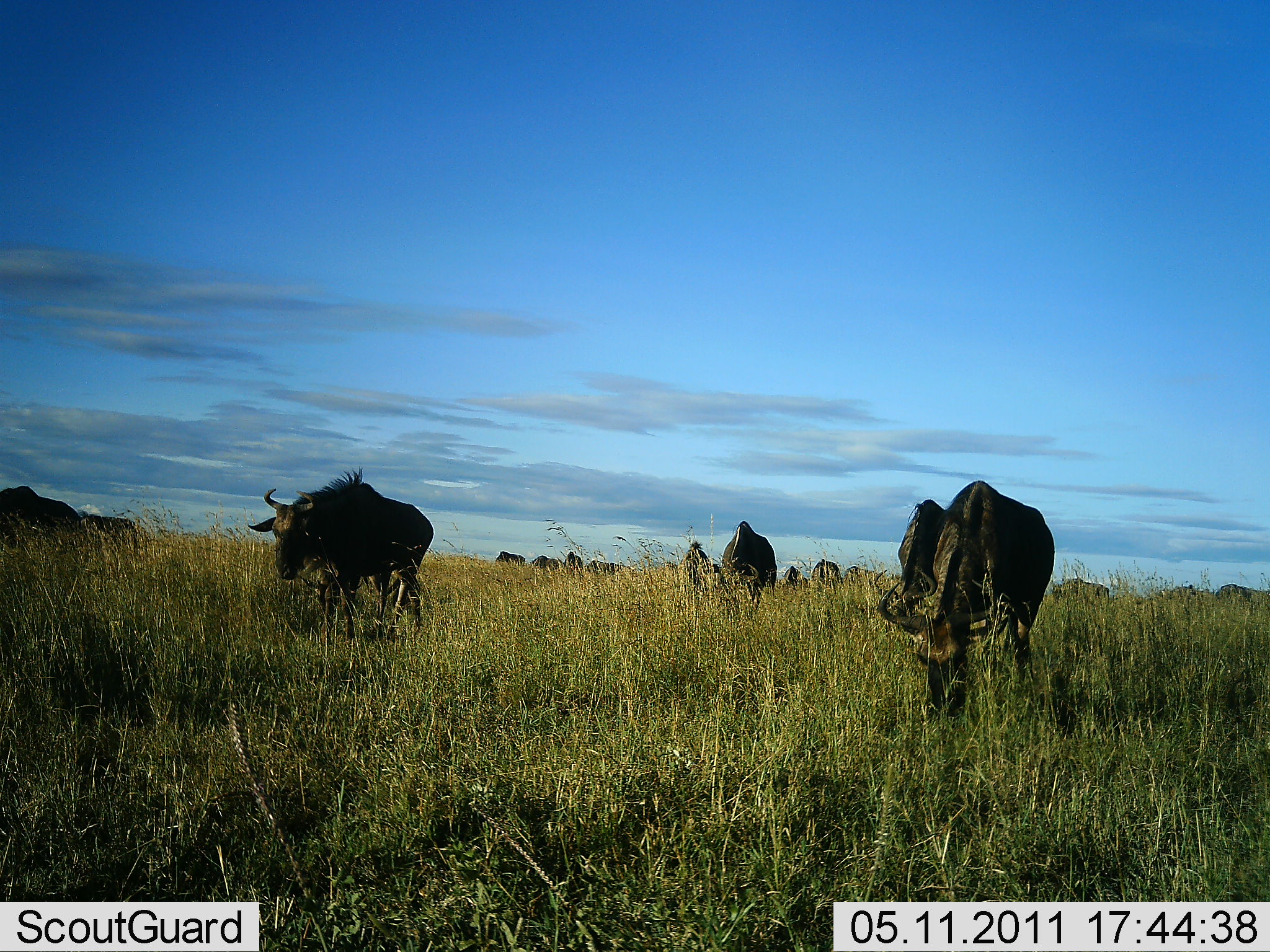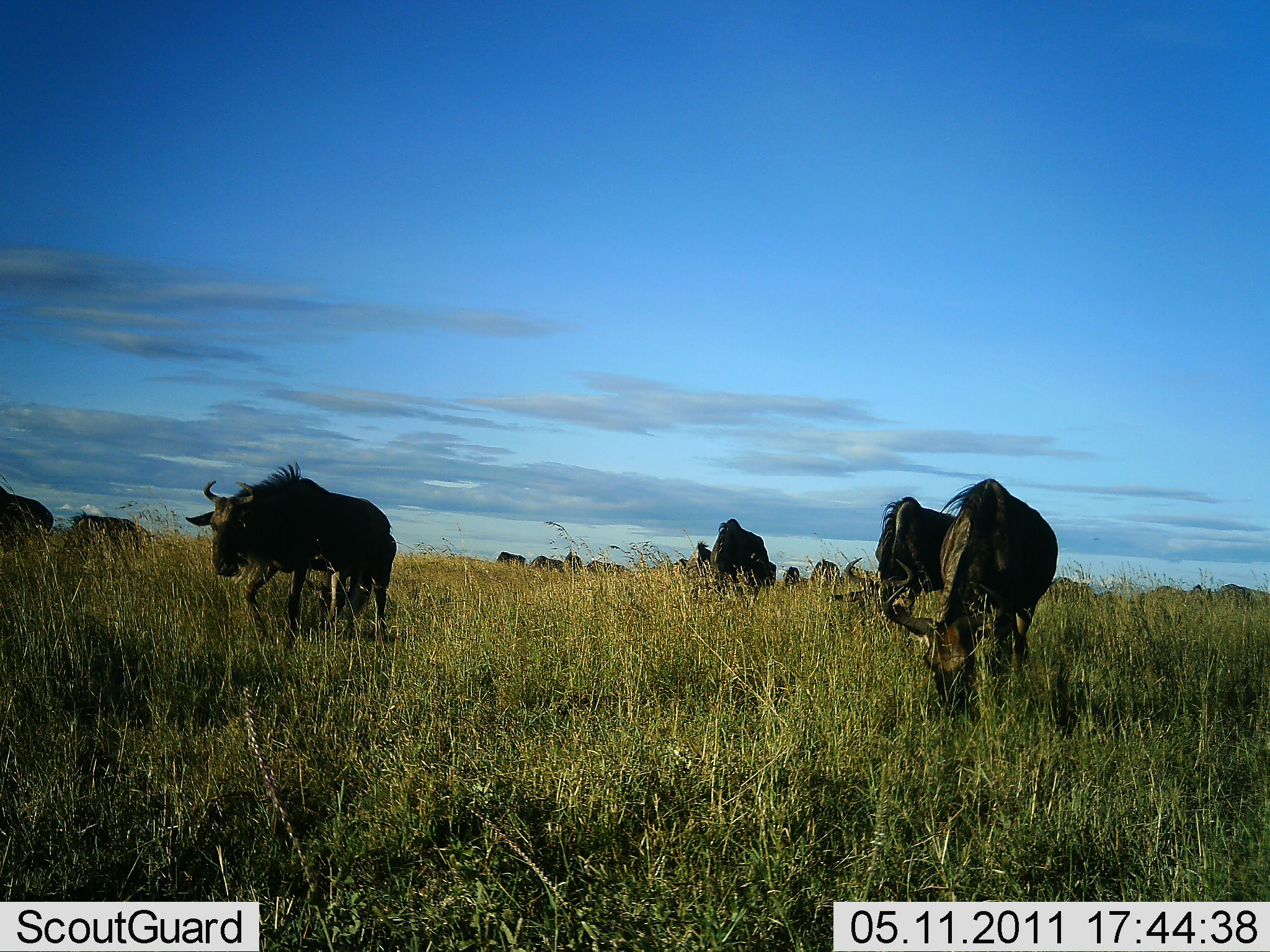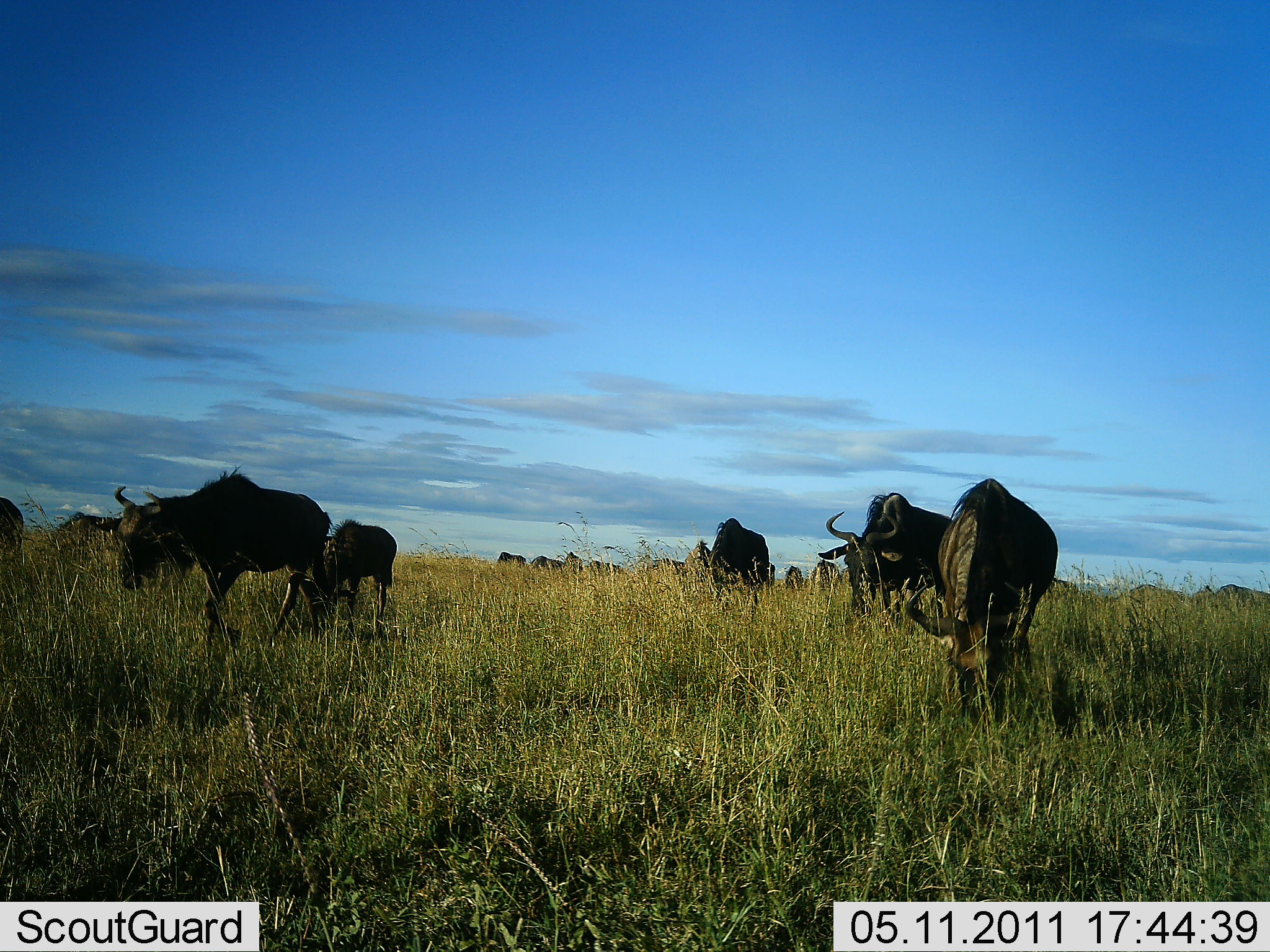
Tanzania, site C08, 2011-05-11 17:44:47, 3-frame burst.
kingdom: Animalia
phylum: Chordata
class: Mammalia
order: Artiodactyla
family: Bovidae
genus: Connochaetes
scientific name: Connochaetes taurinus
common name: blue wildebeest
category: wildebeest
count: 11-50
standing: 50%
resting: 0%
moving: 92%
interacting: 0%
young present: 8%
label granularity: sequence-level